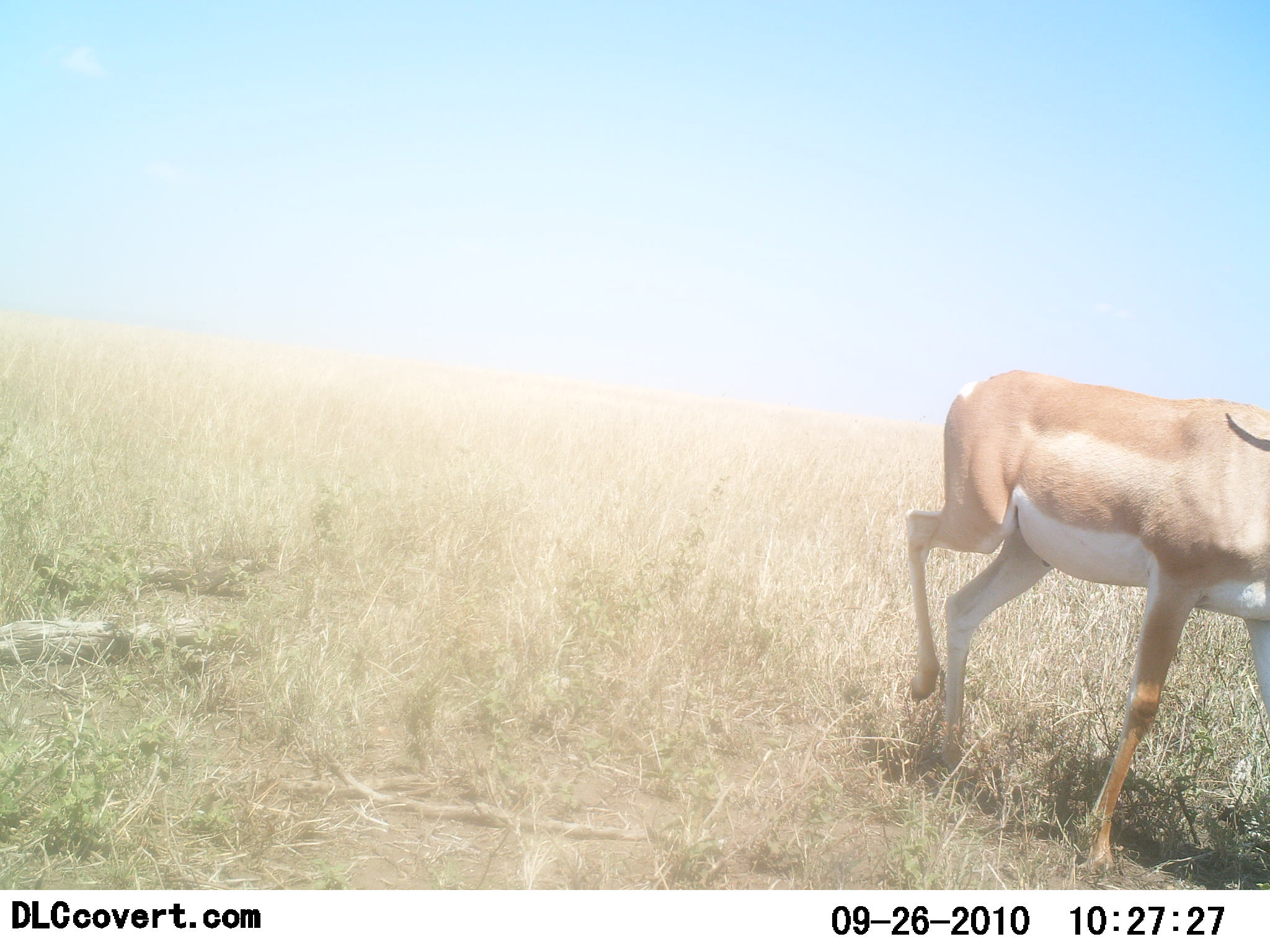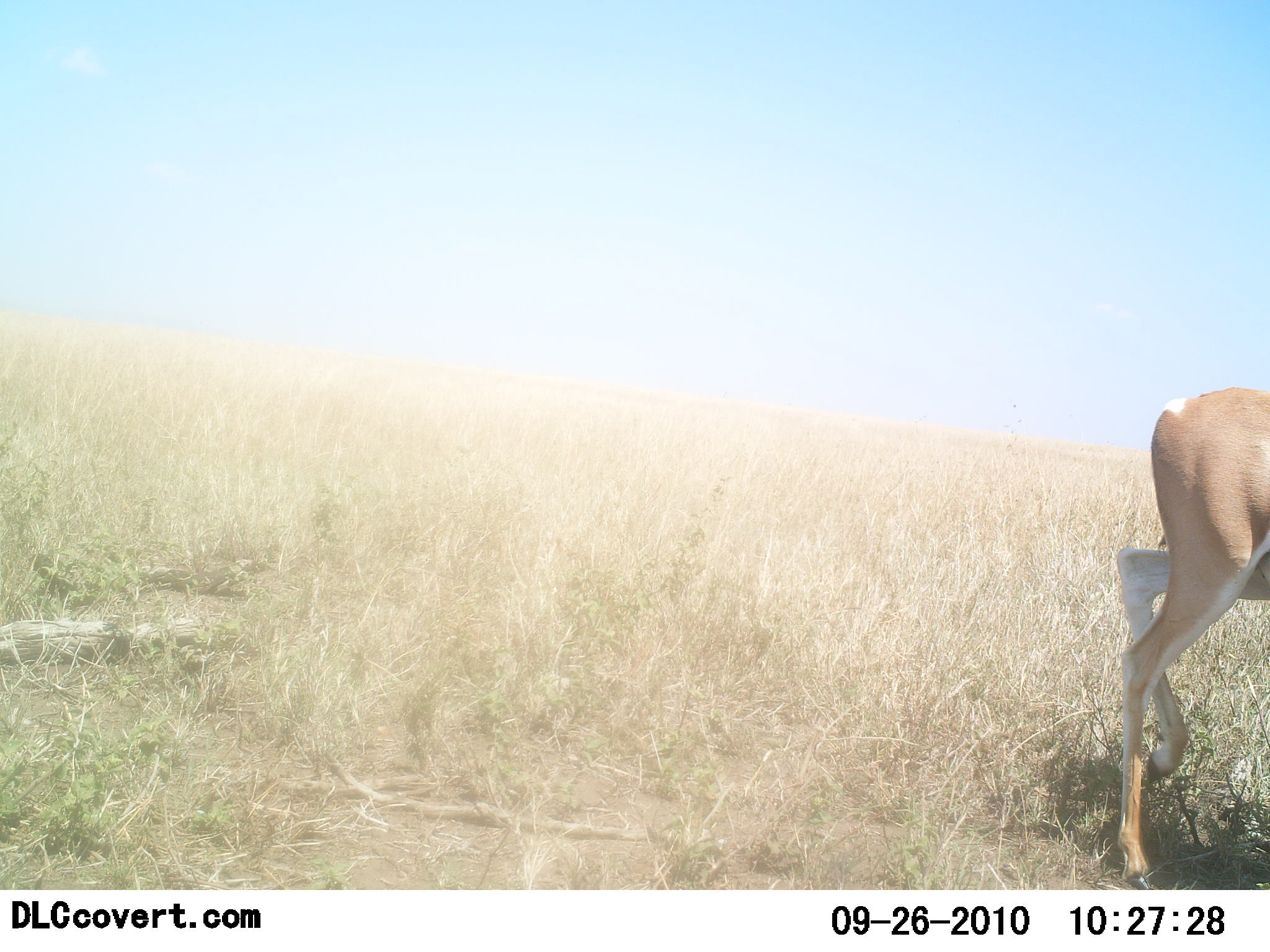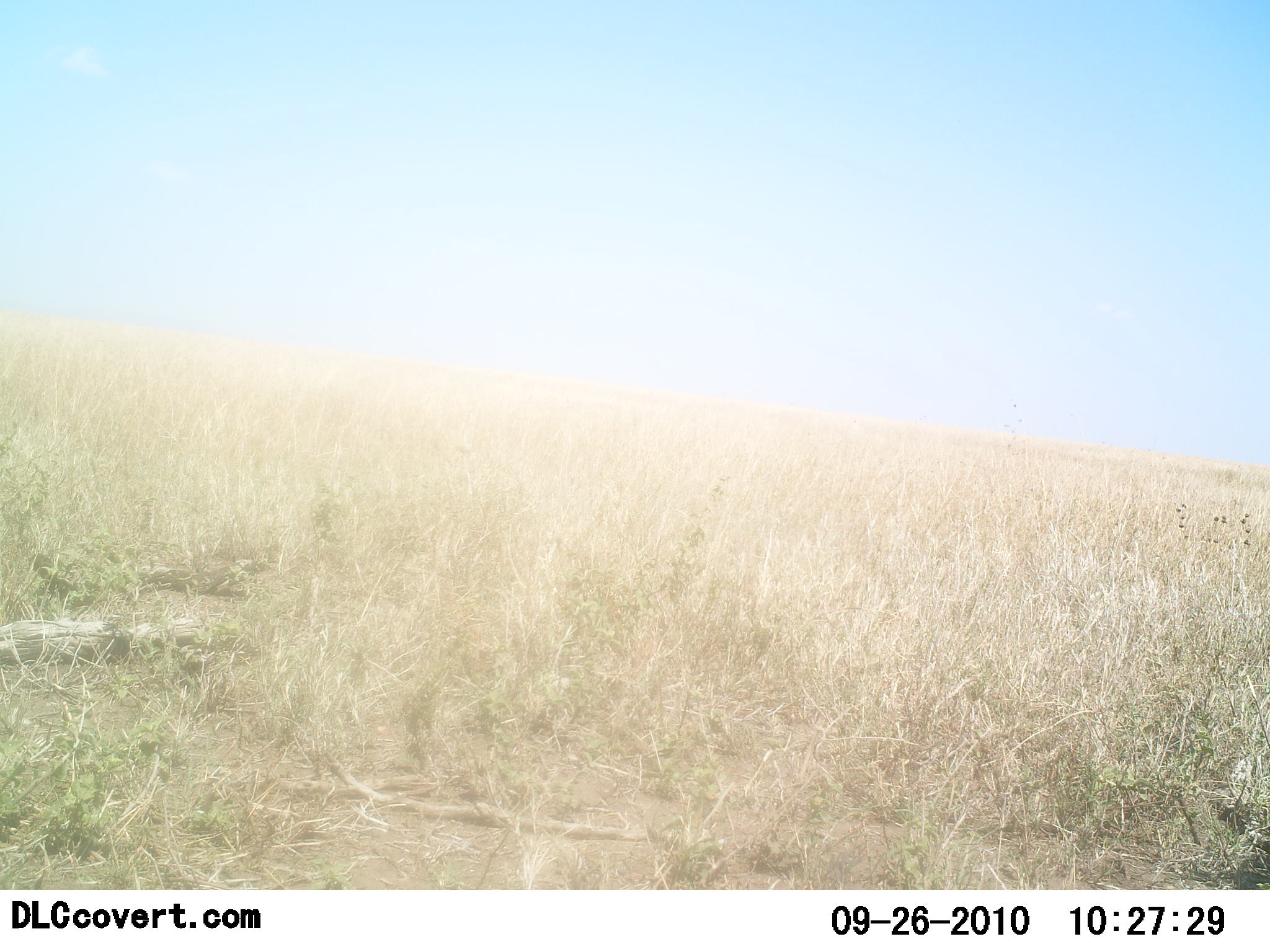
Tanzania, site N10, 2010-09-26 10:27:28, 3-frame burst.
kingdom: Animalia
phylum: Chordata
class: Mammalia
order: Artiodactyla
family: Bovidae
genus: Nanger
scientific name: Nanger granti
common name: grant's gazelle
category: gazellegrants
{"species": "gazellegrants (grant's gazelle) (Nanger granti)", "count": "1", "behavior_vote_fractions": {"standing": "0%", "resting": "0%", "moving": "100%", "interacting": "0%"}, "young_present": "0%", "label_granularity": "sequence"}